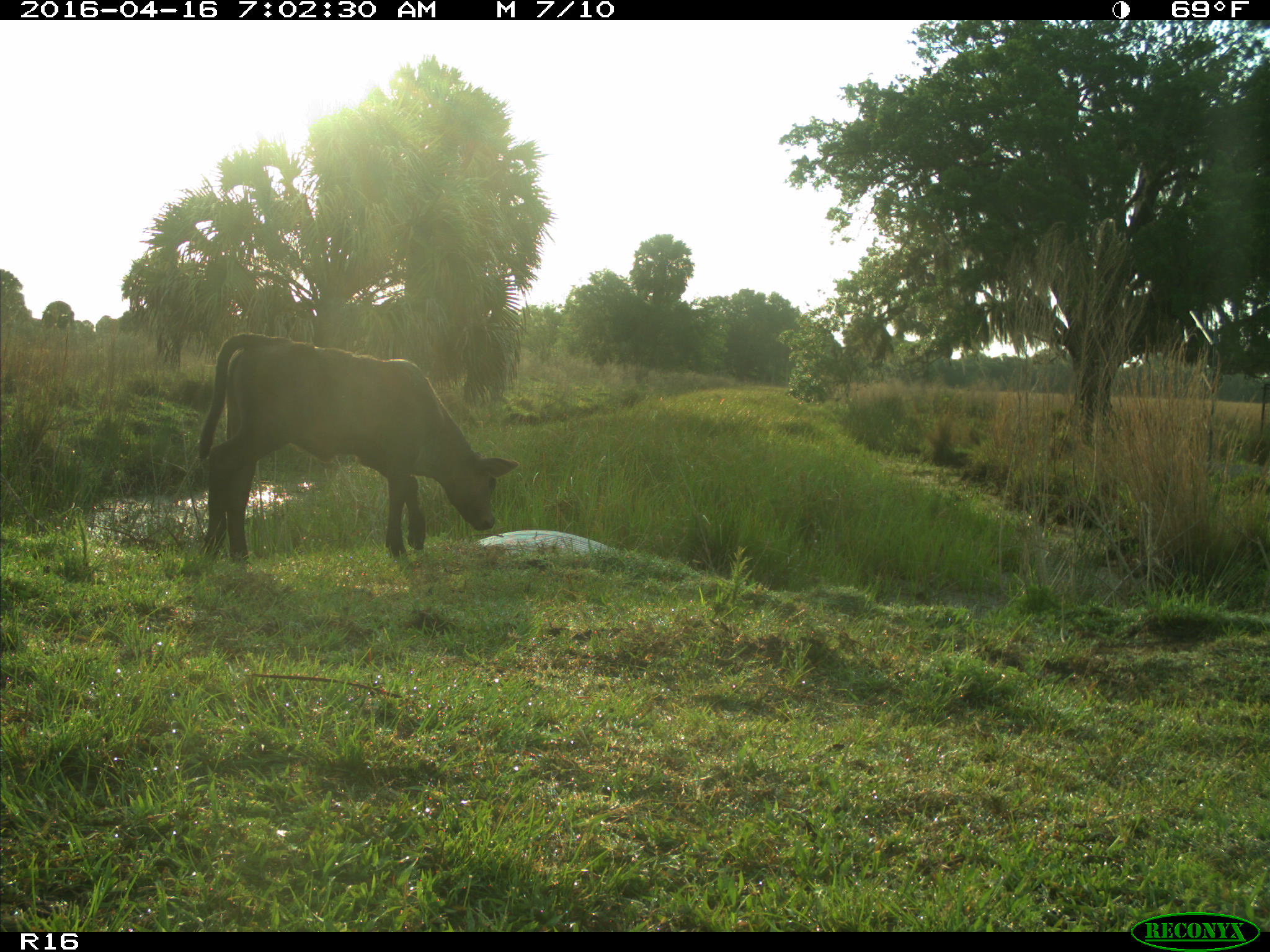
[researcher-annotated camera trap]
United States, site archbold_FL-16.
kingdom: Animalia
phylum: Chordata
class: Mammalia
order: Artiodactyla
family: Bovidae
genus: Bos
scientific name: Bos taurus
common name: domestic cow